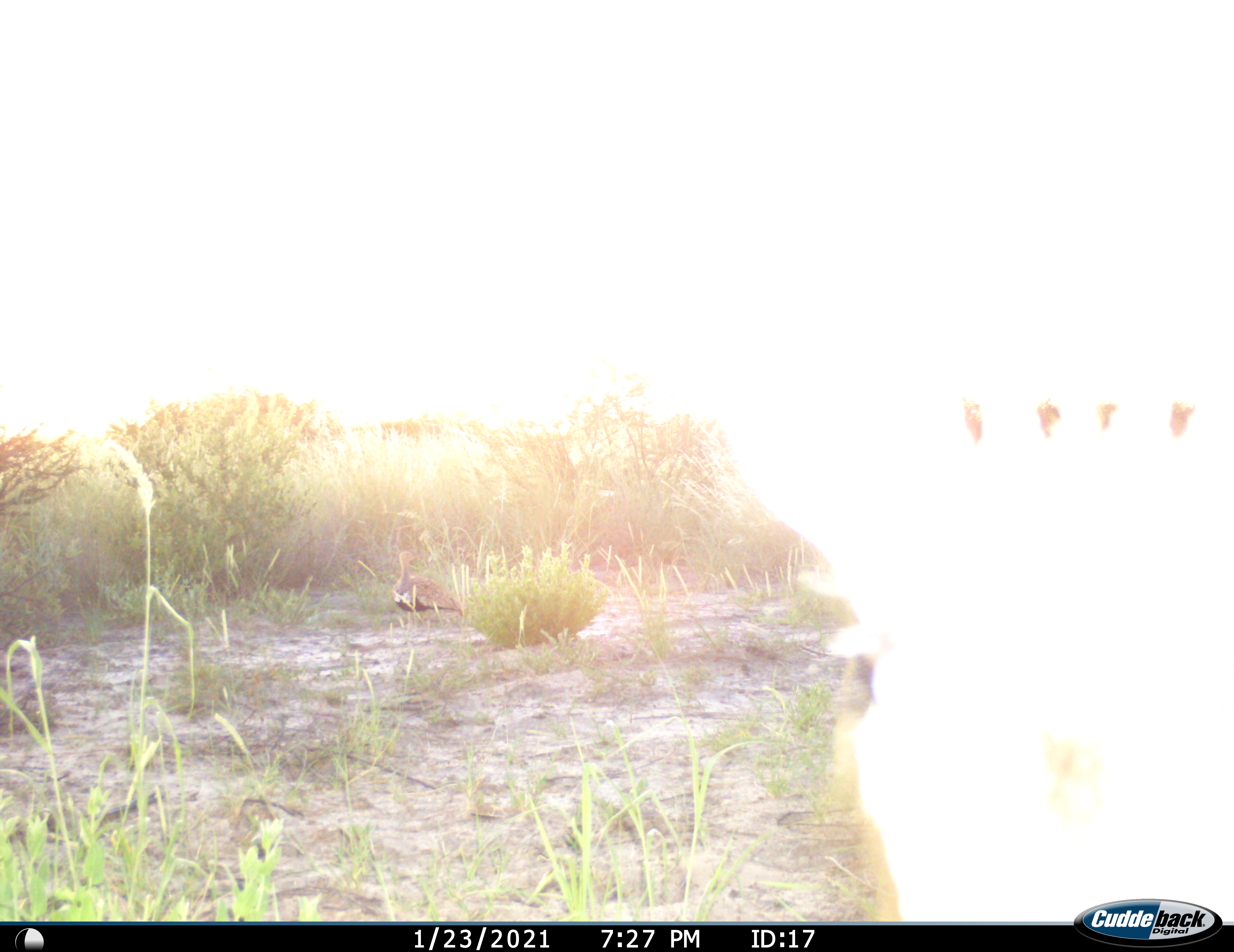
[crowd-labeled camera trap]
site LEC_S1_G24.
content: unidentified animal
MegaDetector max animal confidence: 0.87